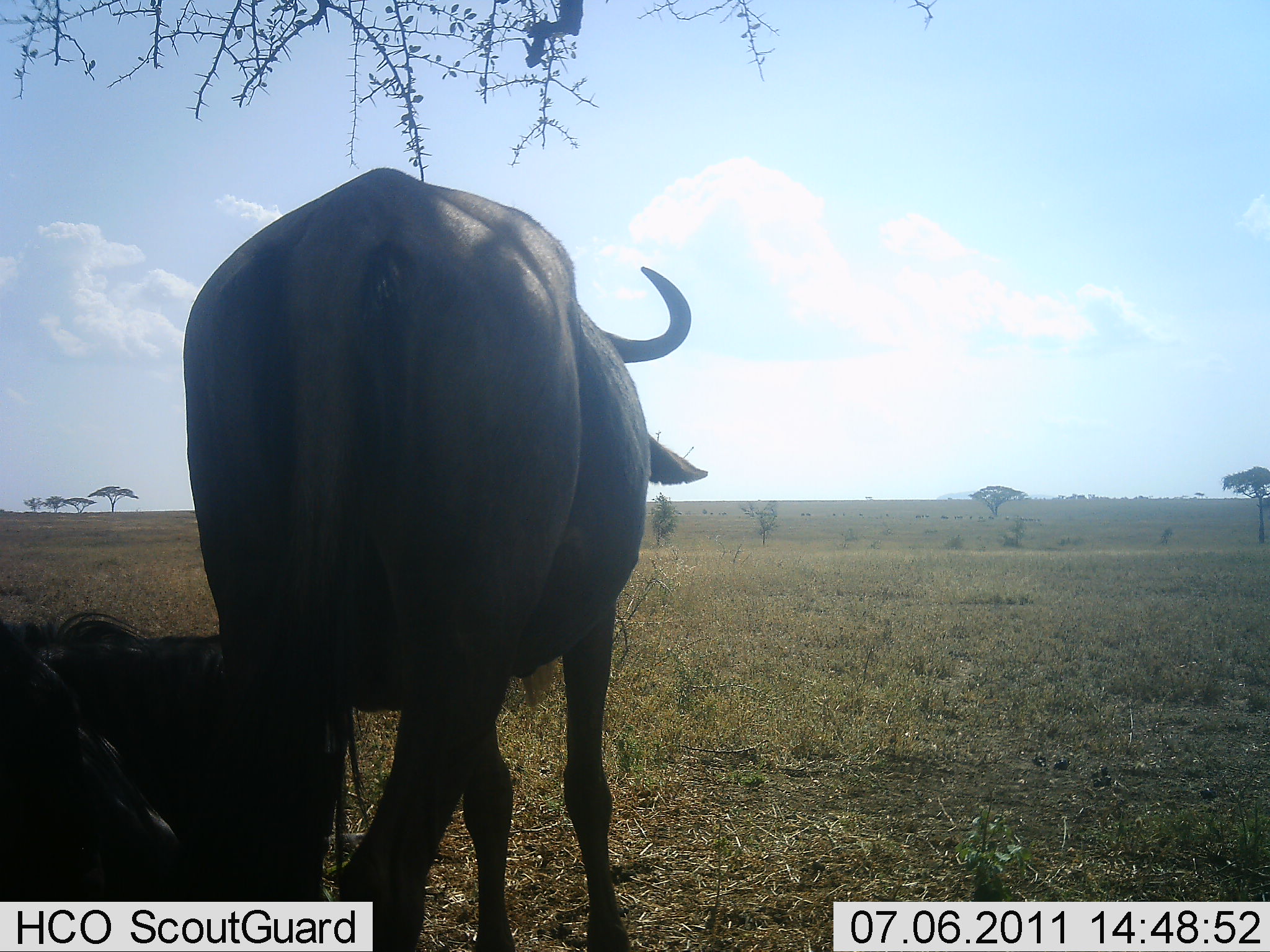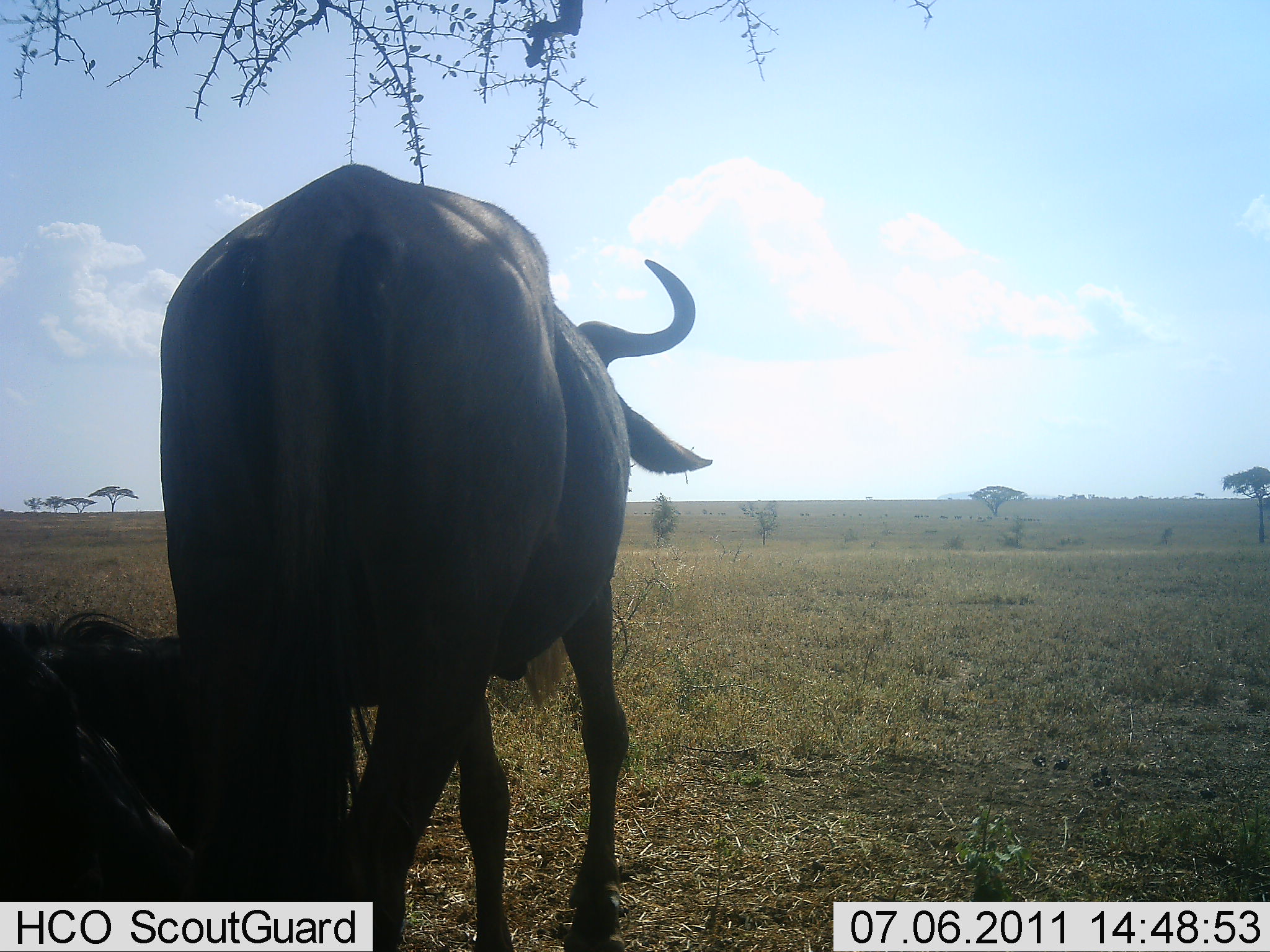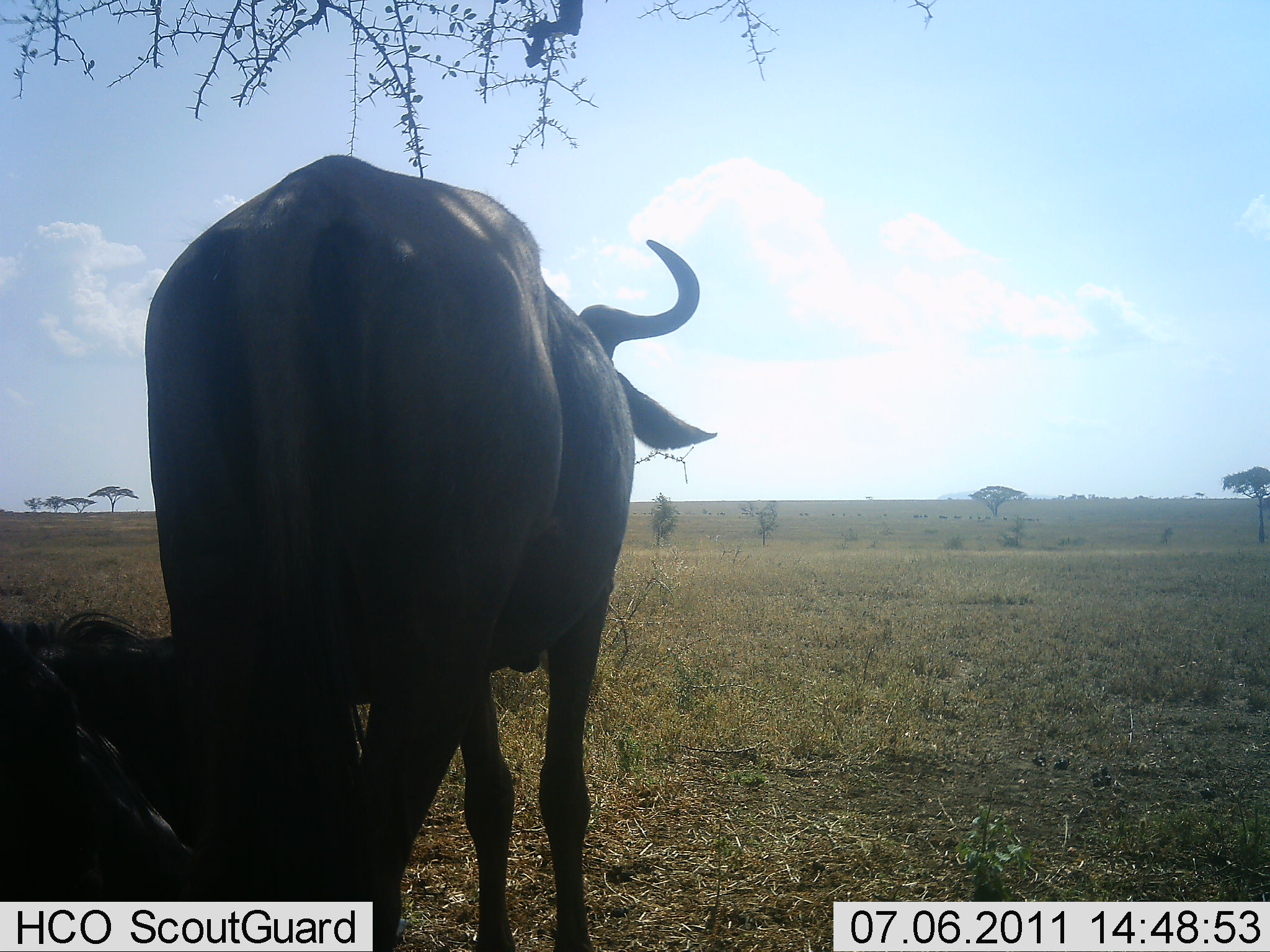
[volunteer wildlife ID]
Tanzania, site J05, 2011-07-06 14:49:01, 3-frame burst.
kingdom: Animalia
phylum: Chordata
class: Mammalia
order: Artiodactyla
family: Bovidae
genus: Connochaetes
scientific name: Connochaetes taurinus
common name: blue wildebeest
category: wildebeest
Wildebeest (blue wildebeest) (Connochaetes taurinus), count 2. Behavior (volunteer vote fractions): standing 86%, resting 43%, moving 14%, interacting 0%. Young present (vote fraction): 0%. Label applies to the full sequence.